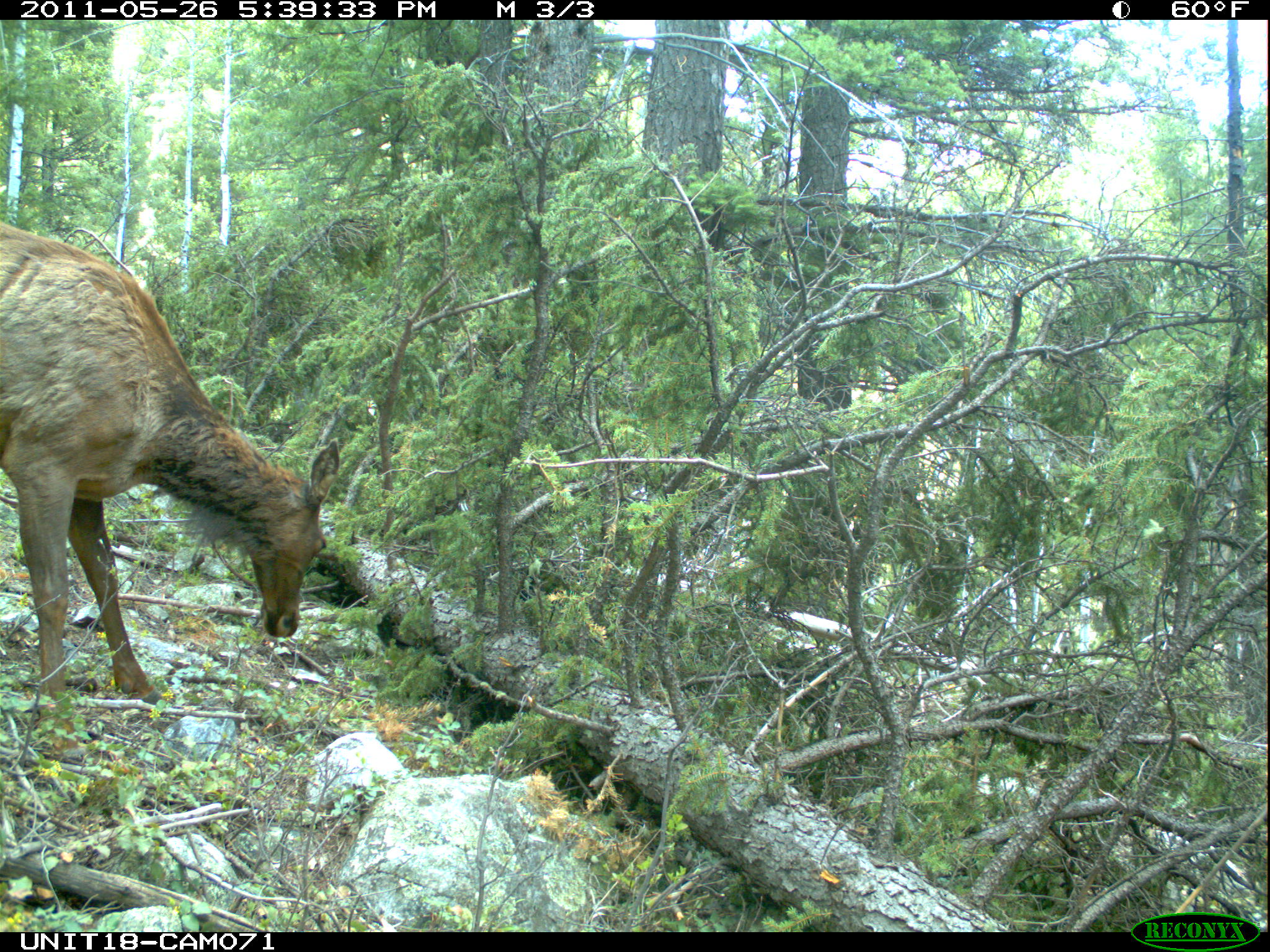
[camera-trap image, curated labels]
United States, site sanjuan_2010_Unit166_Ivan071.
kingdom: Animalia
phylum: Chordata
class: Mammalia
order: Artiodactyla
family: Cervidae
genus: Cervus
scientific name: Cervus elaphus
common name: red deer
Cervus elaphus (red deer).